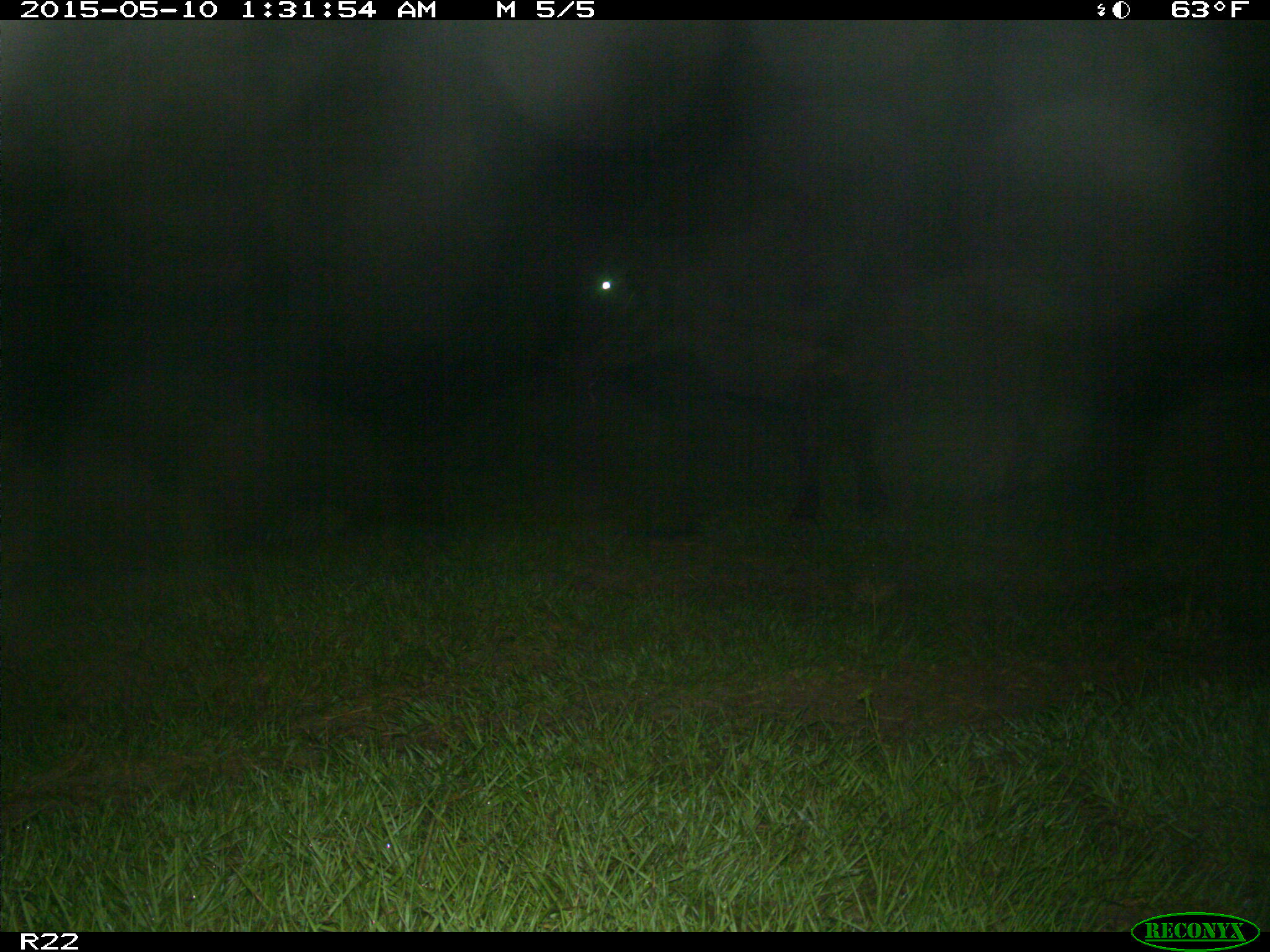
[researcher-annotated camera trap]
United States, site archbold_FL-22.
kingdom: Animalia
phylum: Chordata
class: Mammalia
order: Artiodactyla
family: Bovidae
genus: Bos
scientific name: Bos taurus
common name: domestic cow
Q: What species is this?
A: Bos taurus (domestic cow).